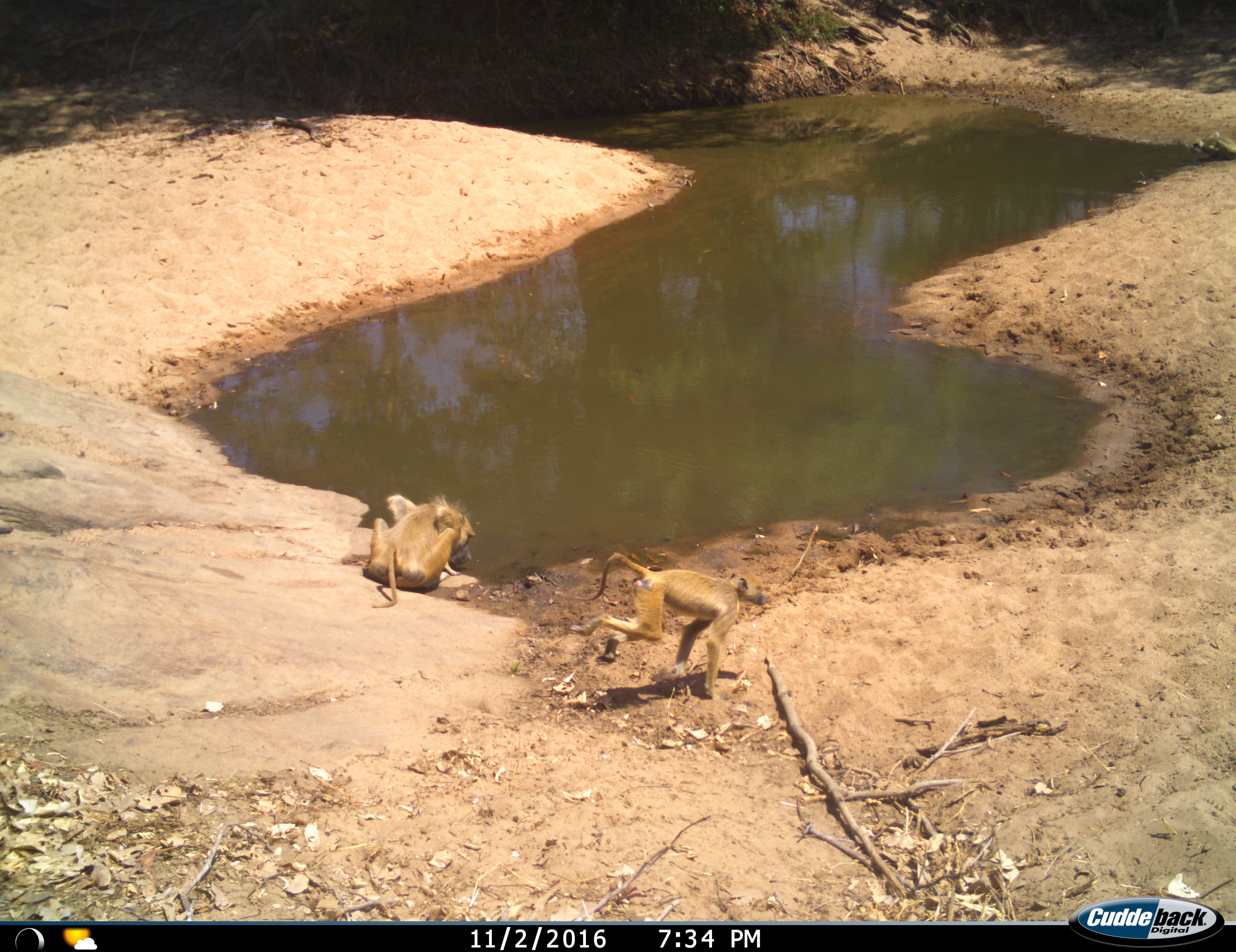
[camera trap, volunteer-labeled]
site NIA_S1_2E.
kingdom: Animalia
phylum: Chordata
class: Mammalia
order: Primates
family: Cercopithecidae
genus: Papio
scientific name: Papio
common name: baboon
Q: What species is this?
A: Baboon (Papio).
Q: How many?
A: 3.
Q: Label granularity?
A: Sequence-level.